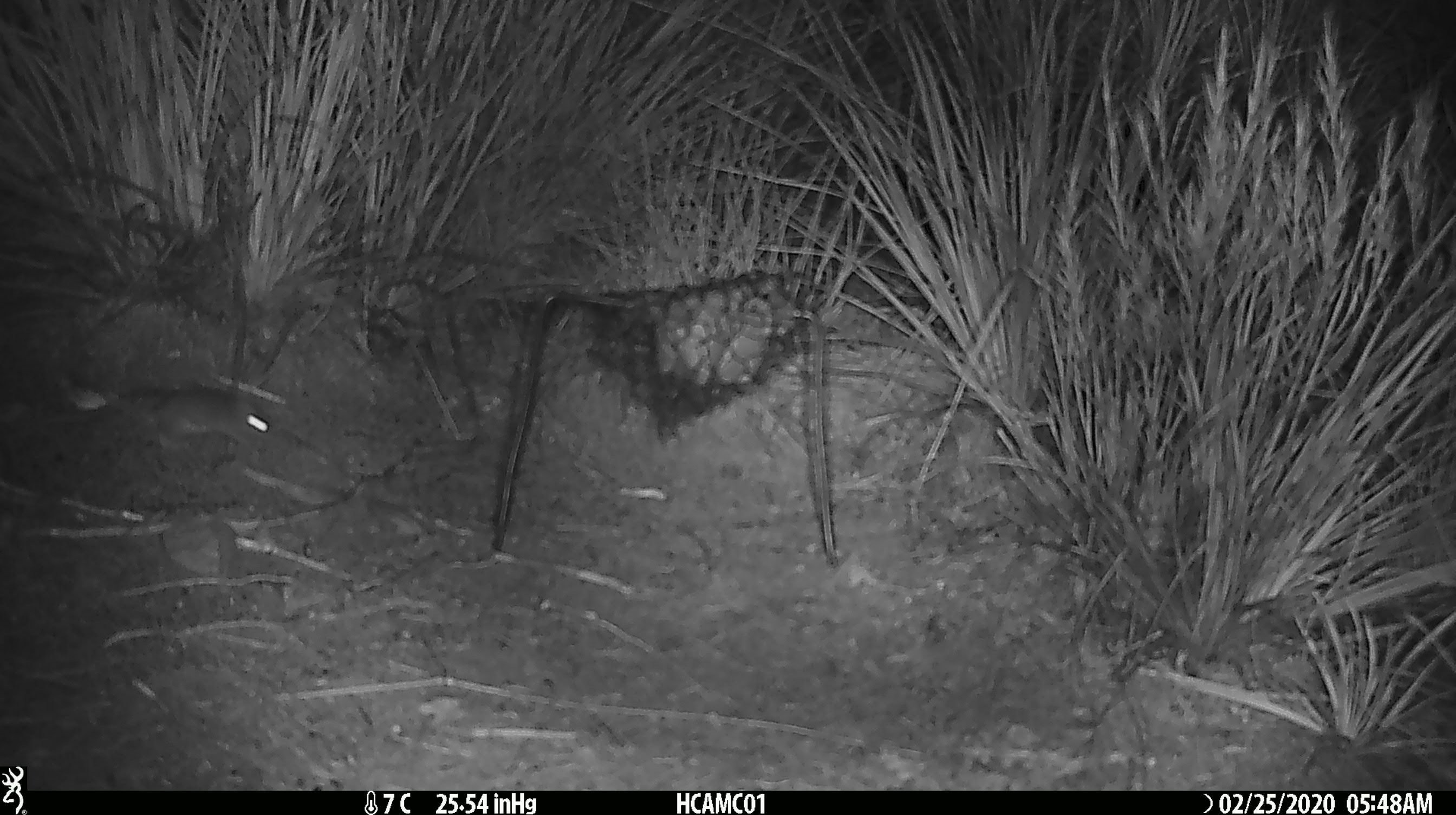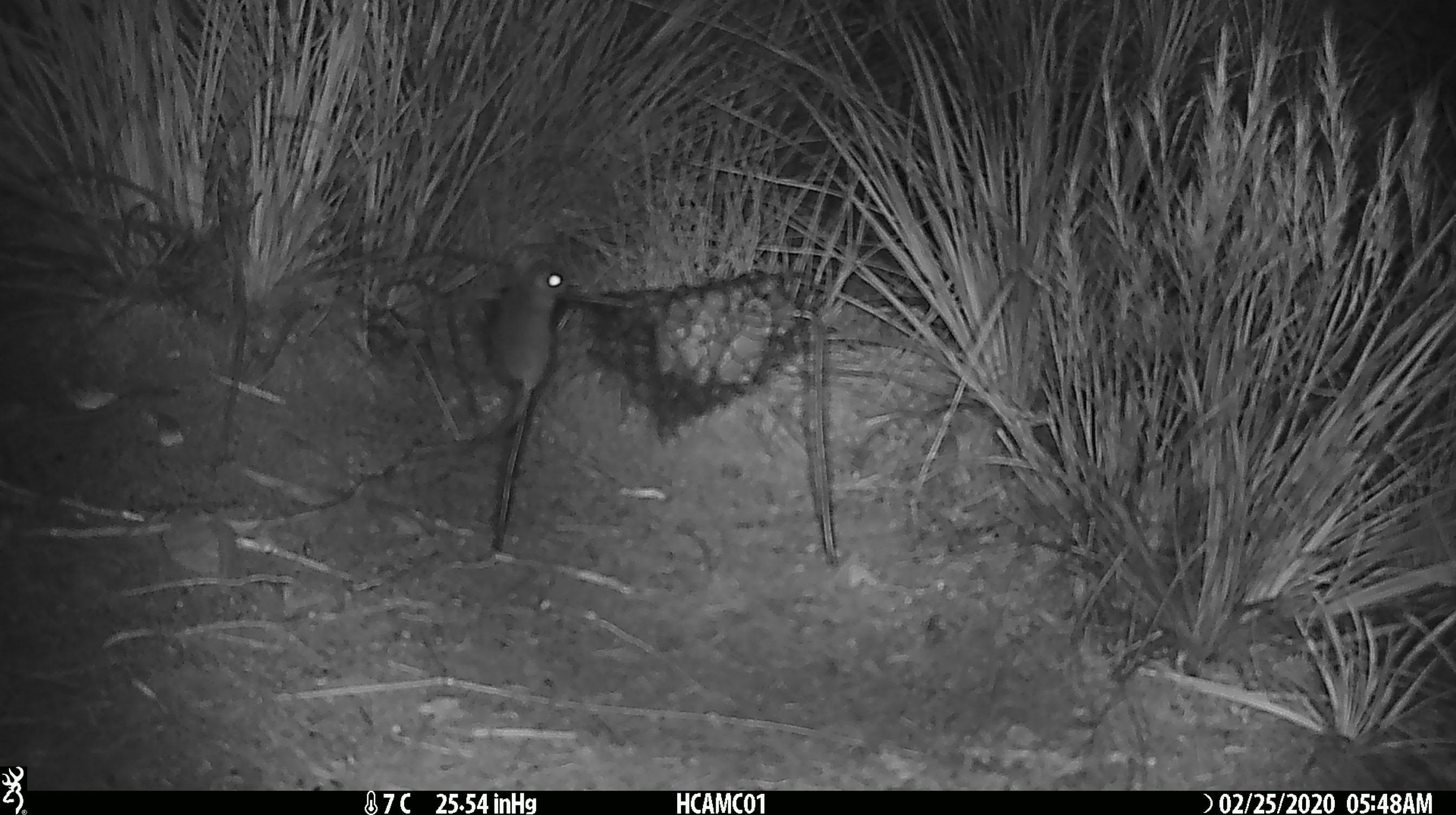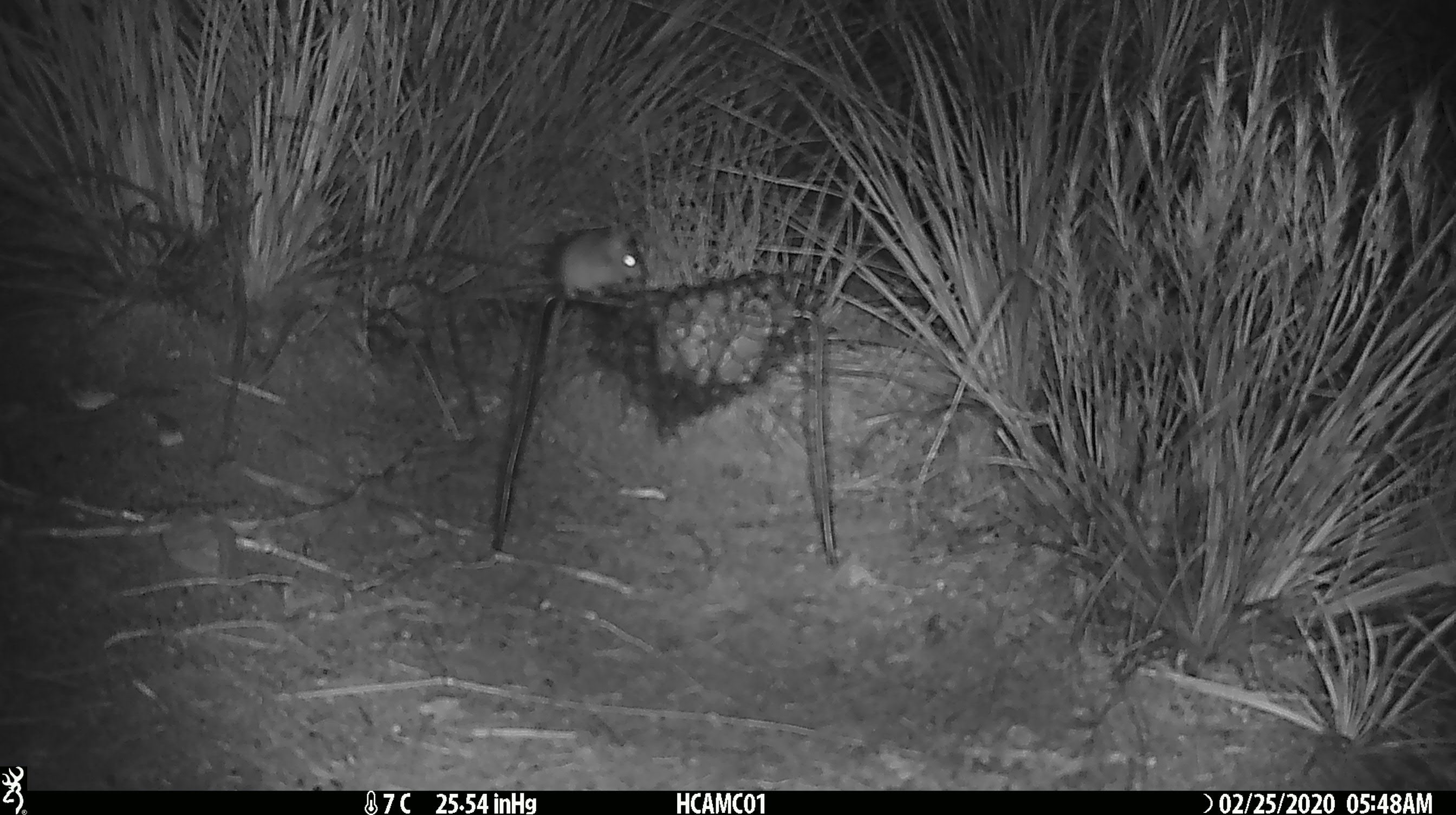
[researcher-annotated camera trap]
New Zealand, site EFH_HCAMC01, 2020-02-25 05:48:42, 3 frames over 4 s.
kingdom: Animalia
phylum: Chordata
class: Mammalia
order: Rodentia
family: Muridae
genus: Mus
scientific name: Mus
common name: mouse